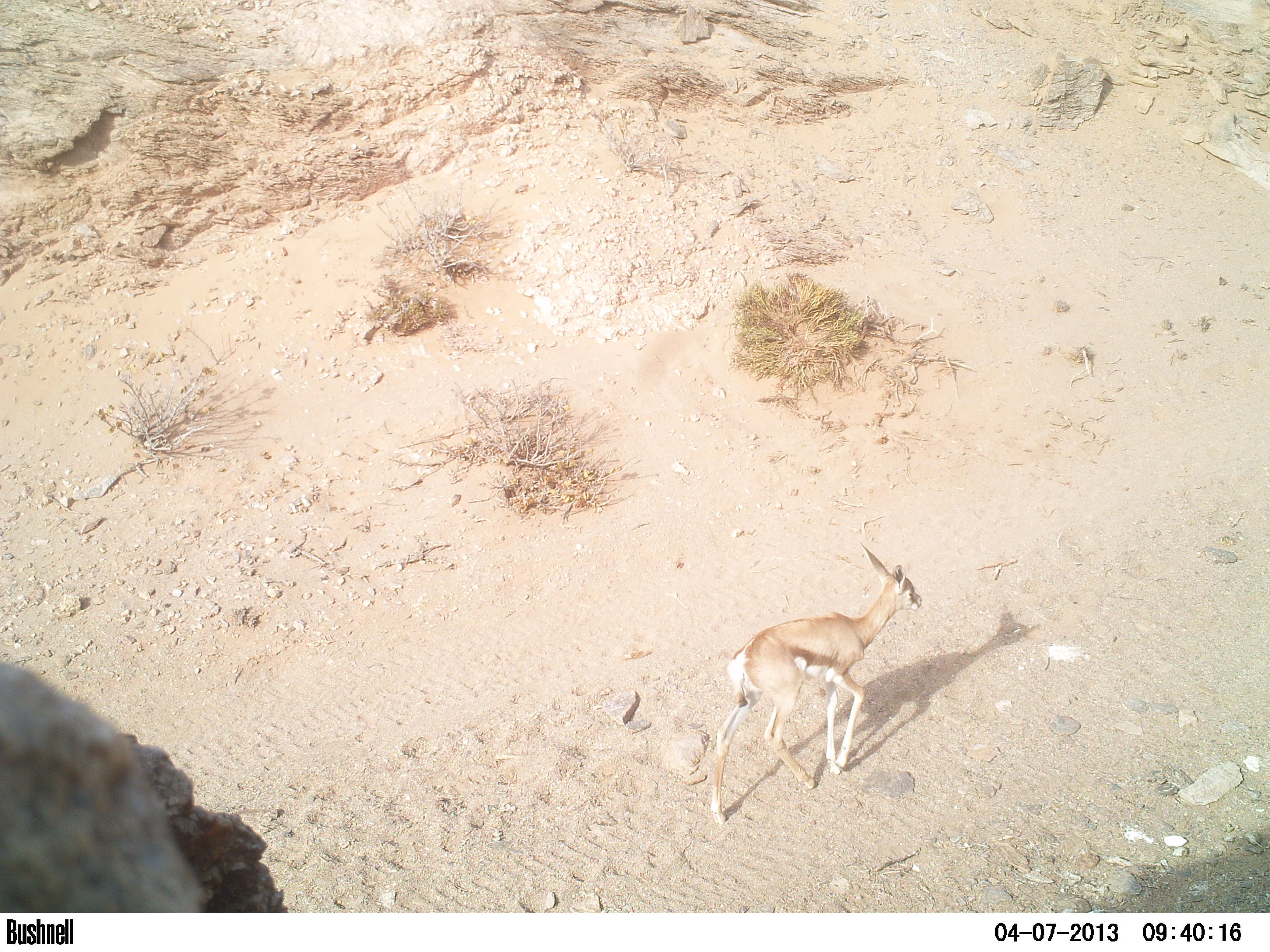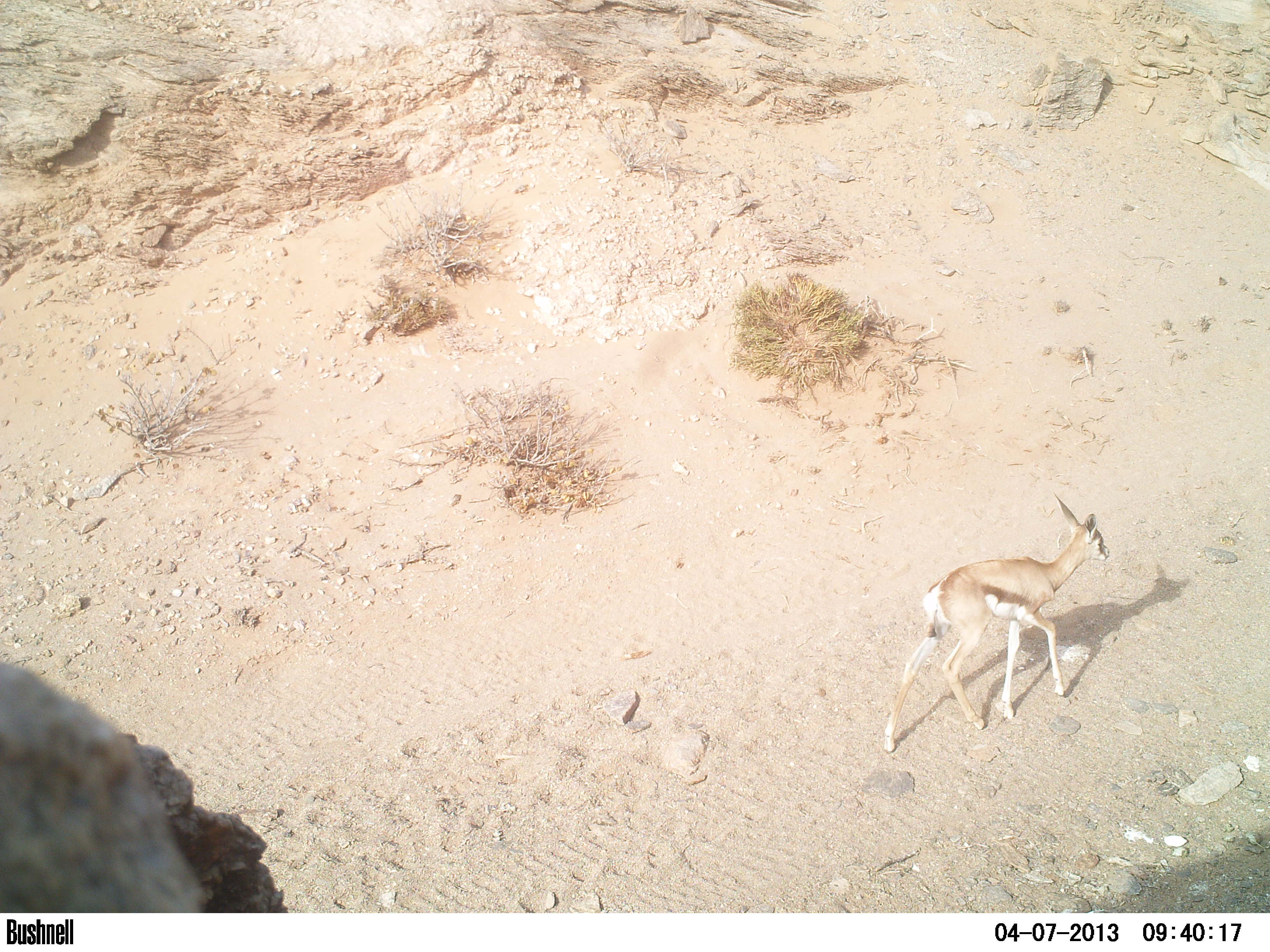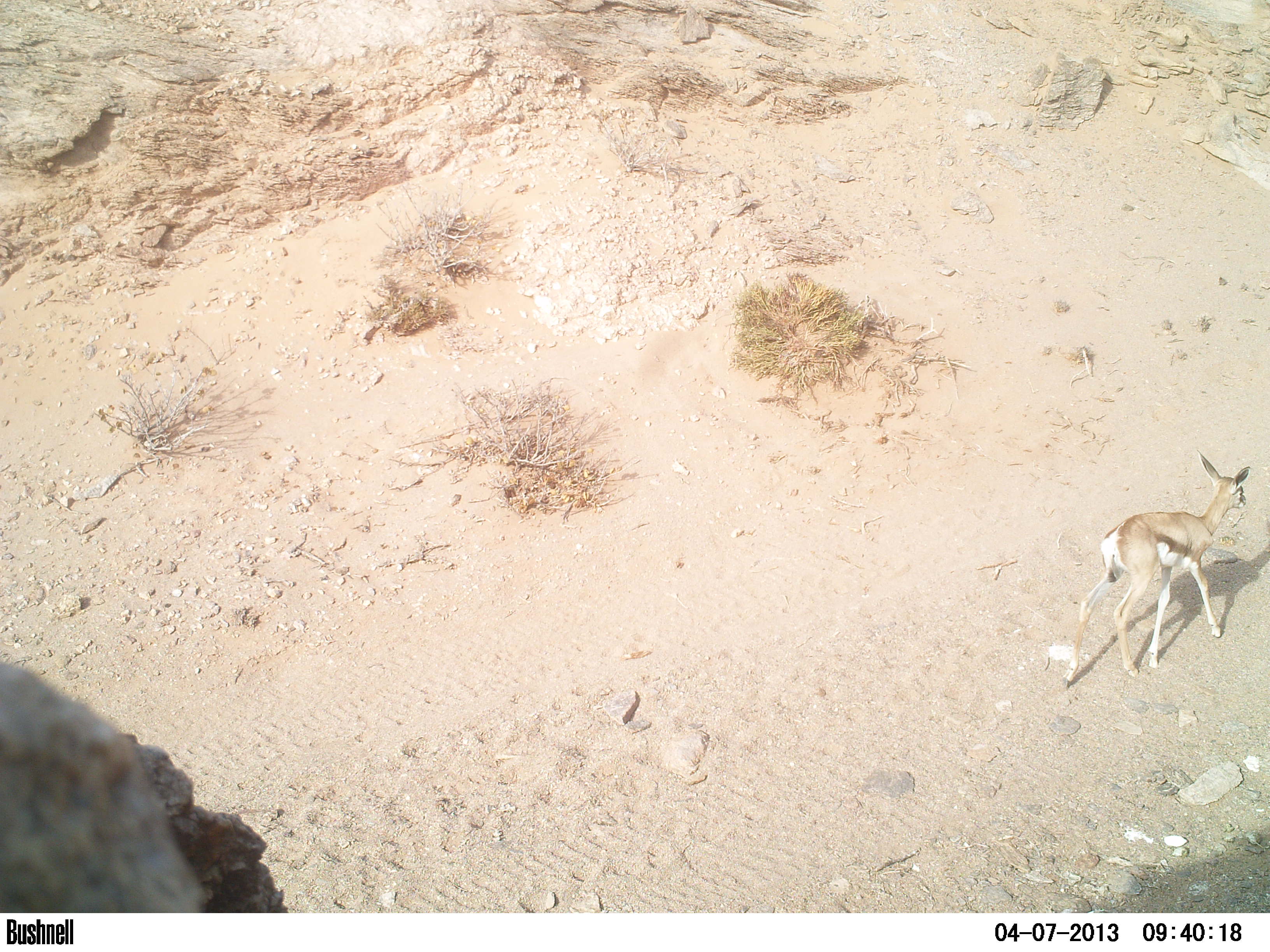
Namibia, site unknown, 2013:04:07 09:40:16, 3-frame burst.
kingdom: Animalia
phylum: Chordata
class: Mammalia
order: Artiodactyla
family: Bovidae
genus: Antidorcas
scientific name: Antidorcas marsupialis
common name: springbok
Antidorcas marsupialis (springbok).